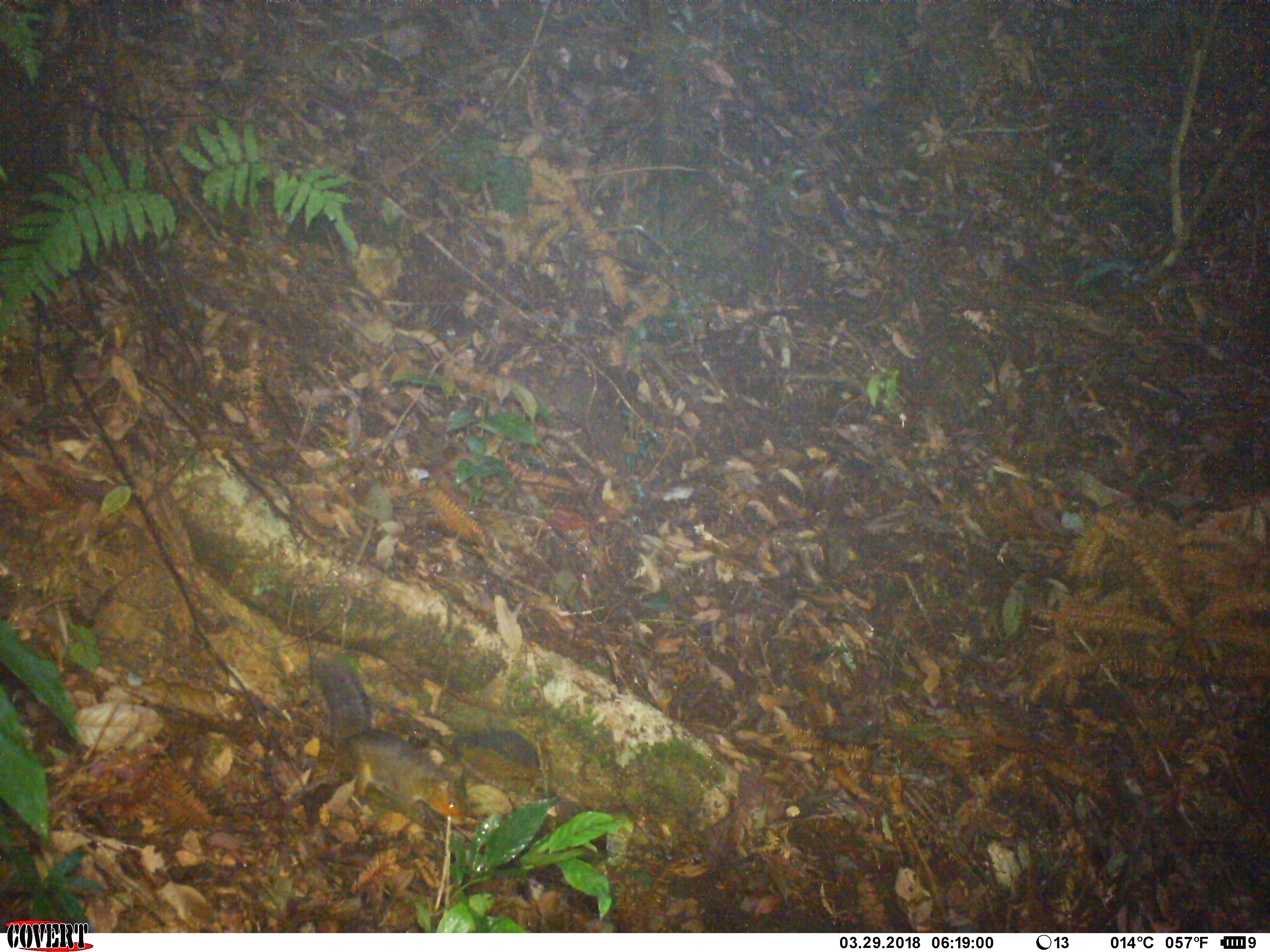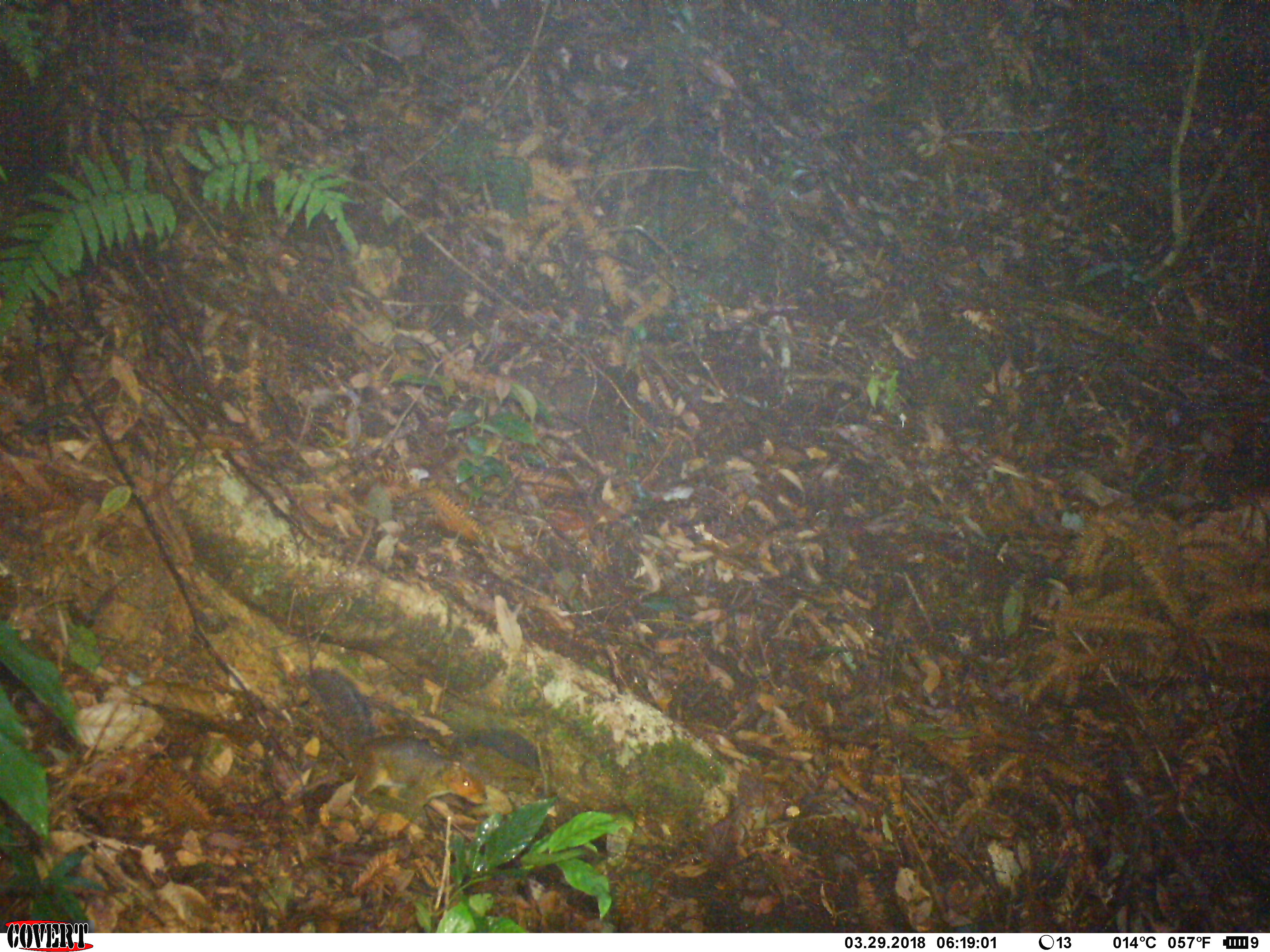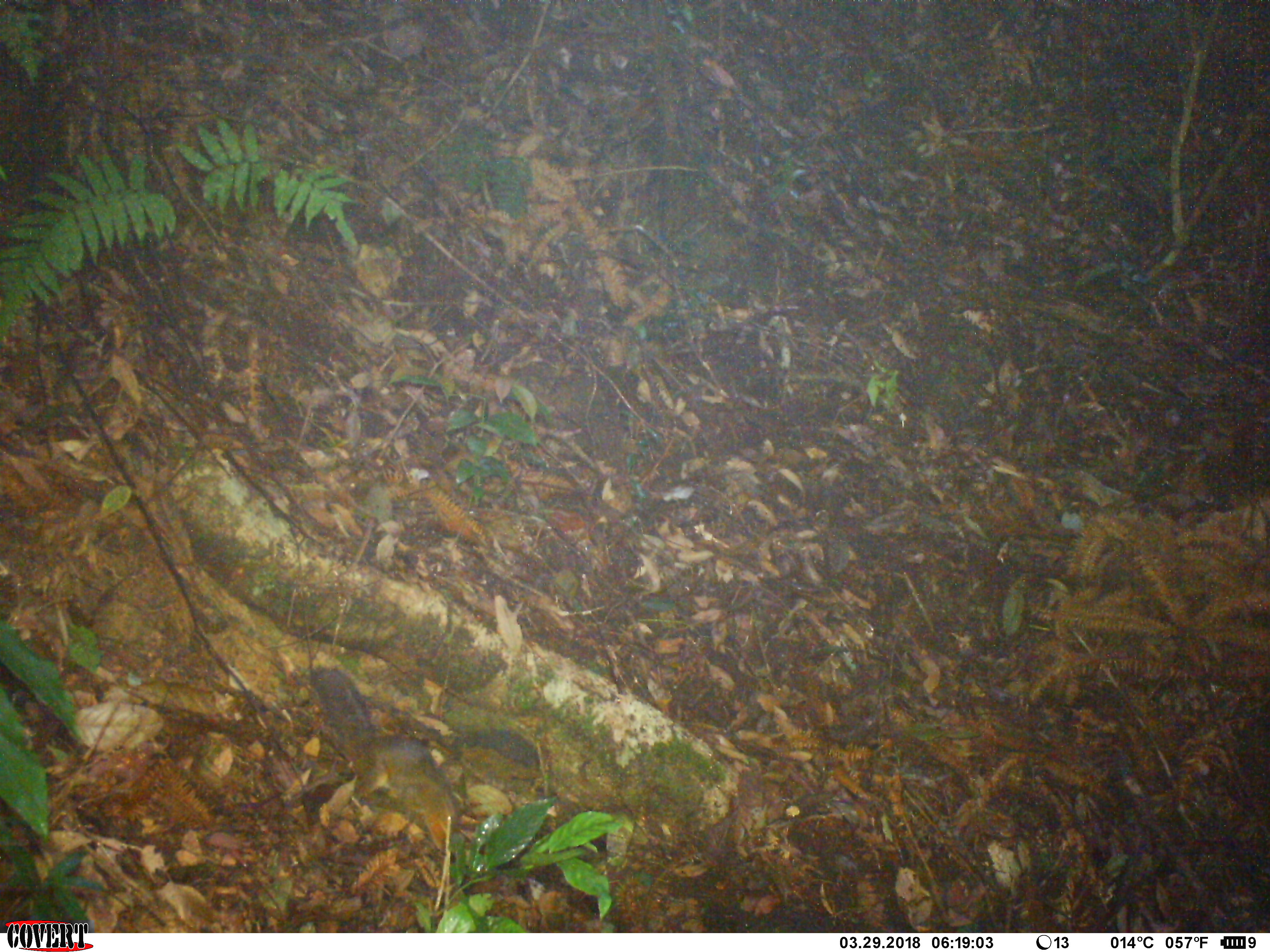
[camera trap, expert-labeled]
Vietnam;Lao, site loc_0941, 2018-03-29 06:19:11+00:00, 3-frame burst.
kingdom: Animalia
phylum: Chordata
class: Mammalia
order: Rodentia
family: Sciuridae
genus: Dremomys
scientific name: Dremomys rufigenis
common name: red-cheeked squirrel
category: red cheeked squirrel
Red cheeked squirrel (red-cheeked squirrel) (Dremomys rufigenis). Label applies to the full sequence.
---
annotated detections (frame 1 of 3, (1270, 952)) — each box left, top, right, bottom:
red cheeked squirrel: 310, 655, 469, 828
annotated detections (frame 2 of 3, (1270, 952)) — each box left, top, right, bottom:
red cheeked squirrel: 301, 666, 487, 840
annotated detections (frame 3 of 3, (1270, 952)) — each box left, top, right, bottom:
red cheeked squirrel: 309, 668, 460, 832